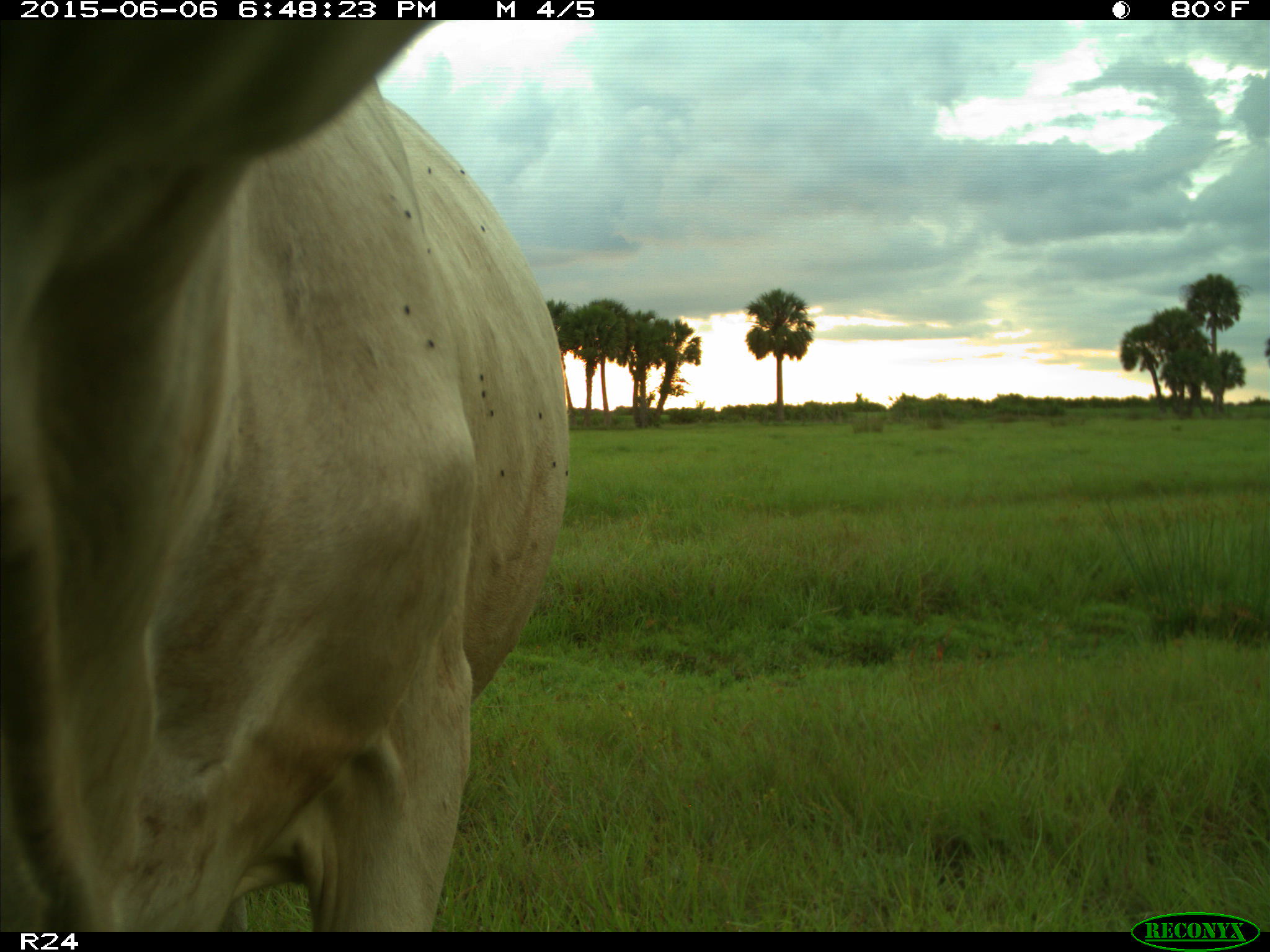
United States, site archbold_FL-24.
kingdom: Animalia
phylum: Chordata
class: Mammalia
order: Artiodactyla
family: Bovidae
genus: Bos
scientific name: Bos taurus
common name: domestic cow